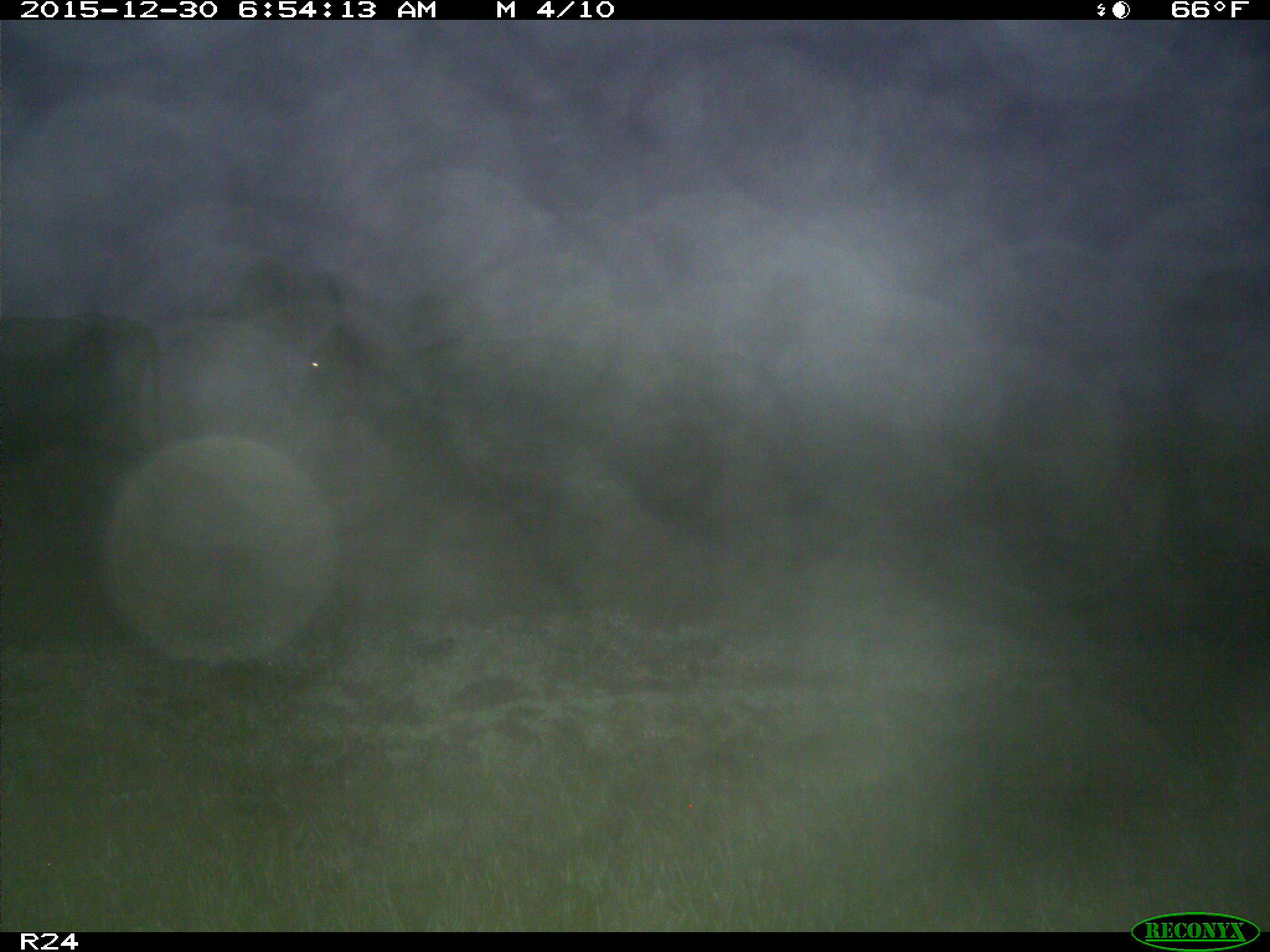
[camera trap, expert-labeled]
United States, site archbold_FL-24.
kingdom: Animalia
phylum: Chordata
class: Mammalia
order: Artiodactyla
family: Bovidae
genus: Bos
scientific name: Bos taurus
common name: domestic cow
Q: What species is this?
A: Bos taurus (domestic cow).